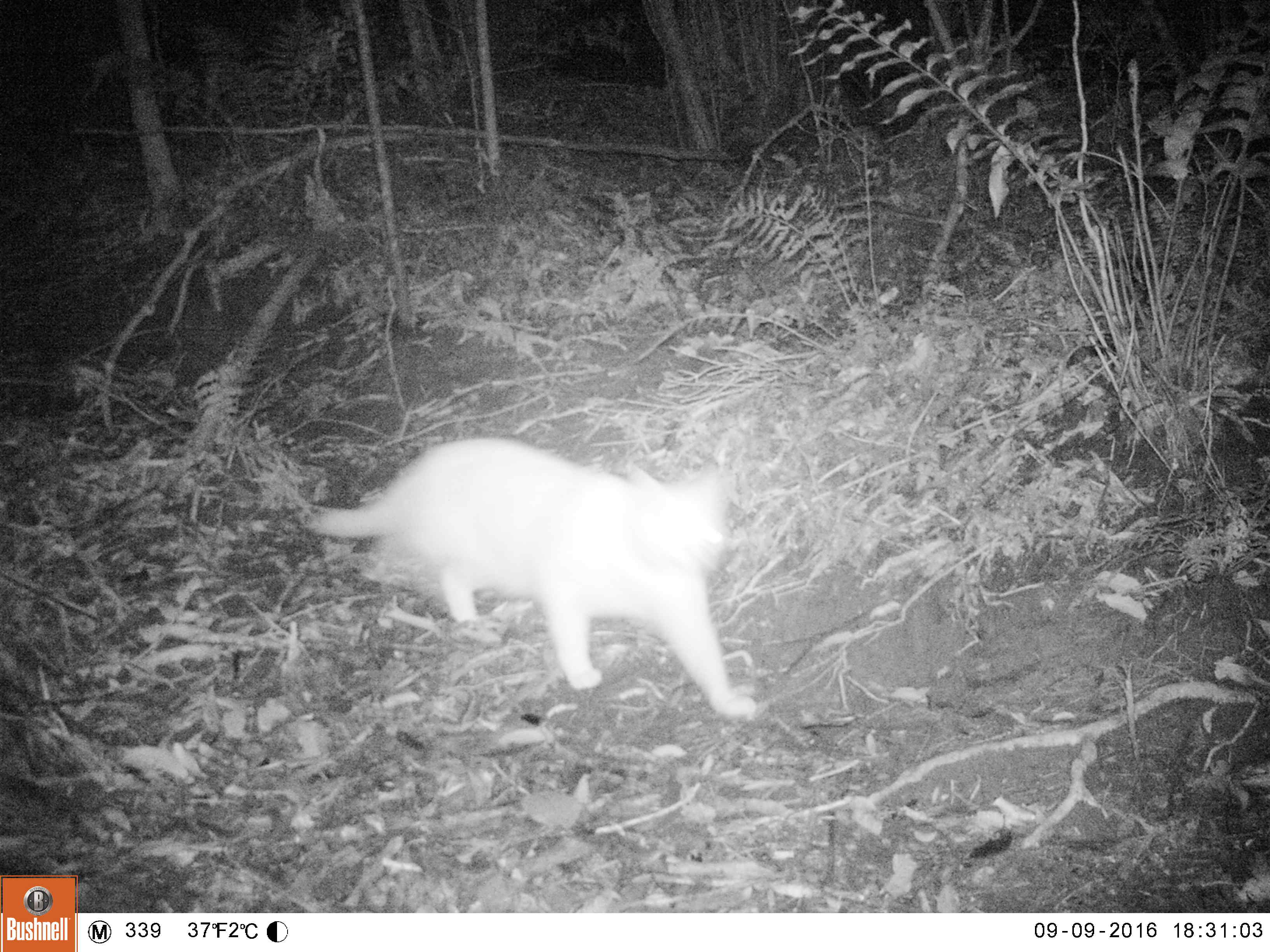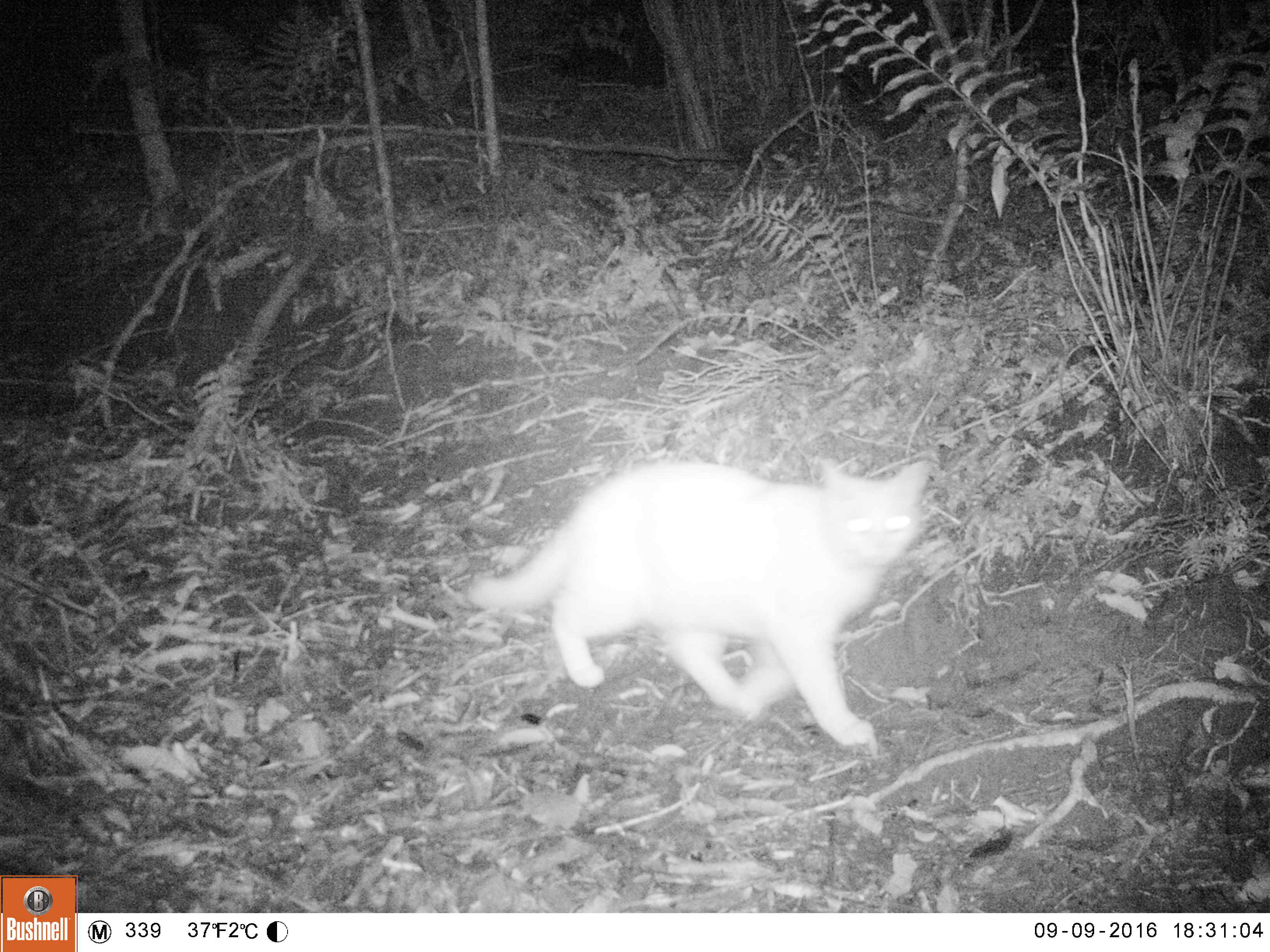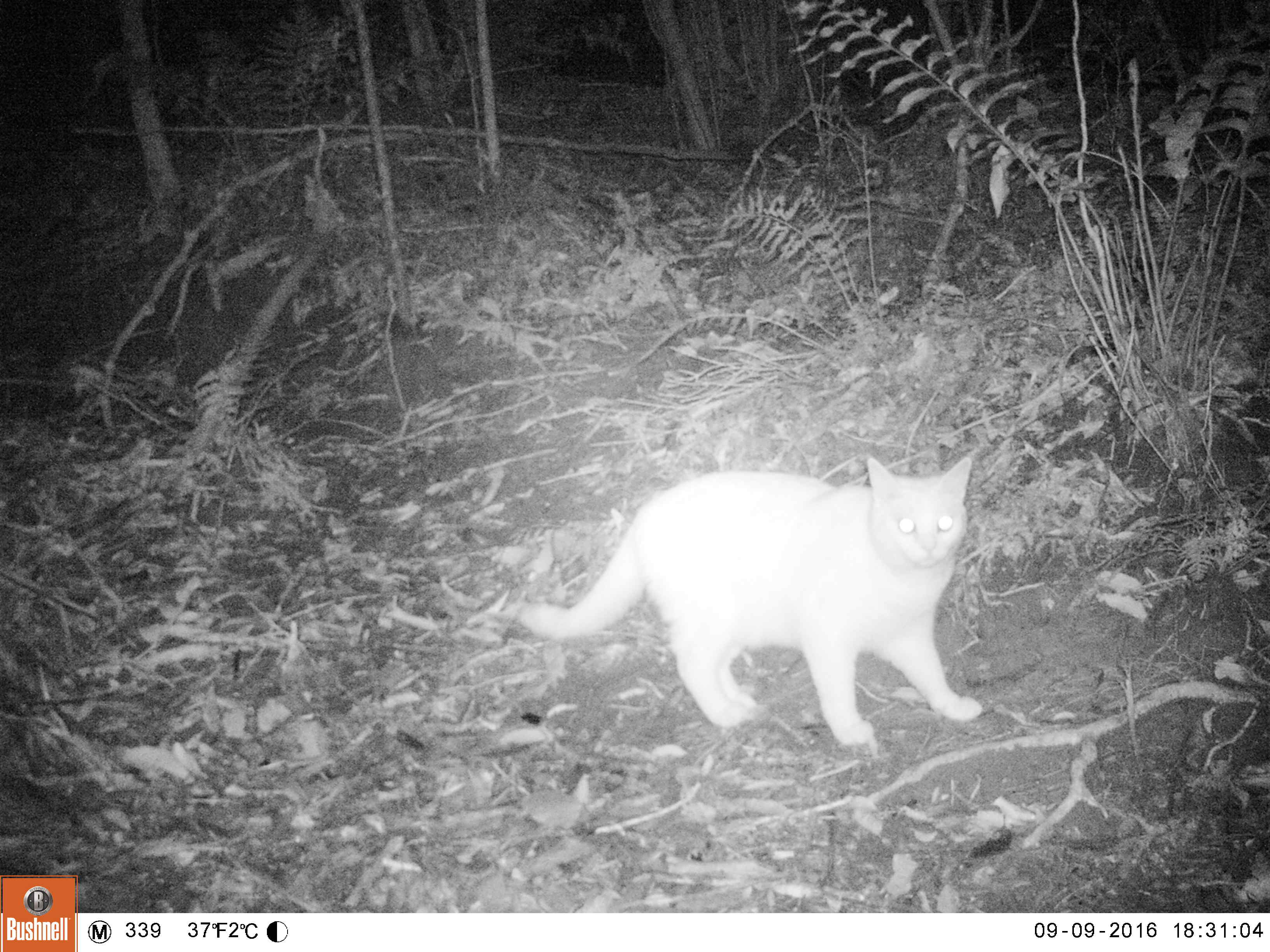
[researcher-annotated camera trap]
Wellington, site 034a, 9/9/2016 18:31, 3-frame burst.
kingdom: Animalia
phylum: Chordata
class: Mammalia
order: Carnivora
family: Felidae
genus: Felis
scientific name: Felis catus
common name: cat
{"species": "cat (Felis catus)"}